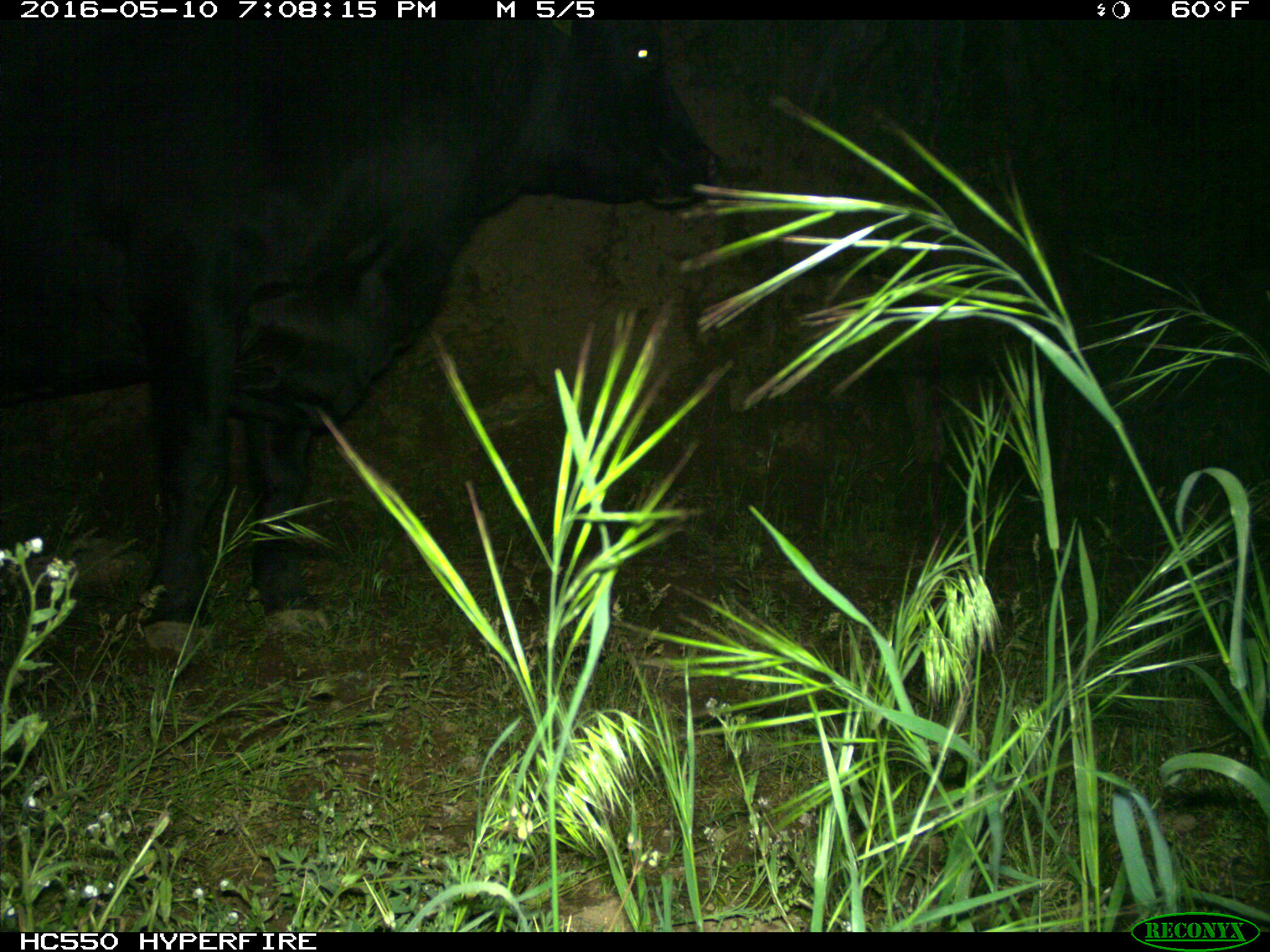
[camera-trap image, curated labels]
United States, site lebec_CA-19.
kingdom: Animalia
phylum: Chordata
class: Mammalia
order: Artiodactyla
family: Bovidae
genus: Bos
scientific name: Bos taurus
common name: domestic cow